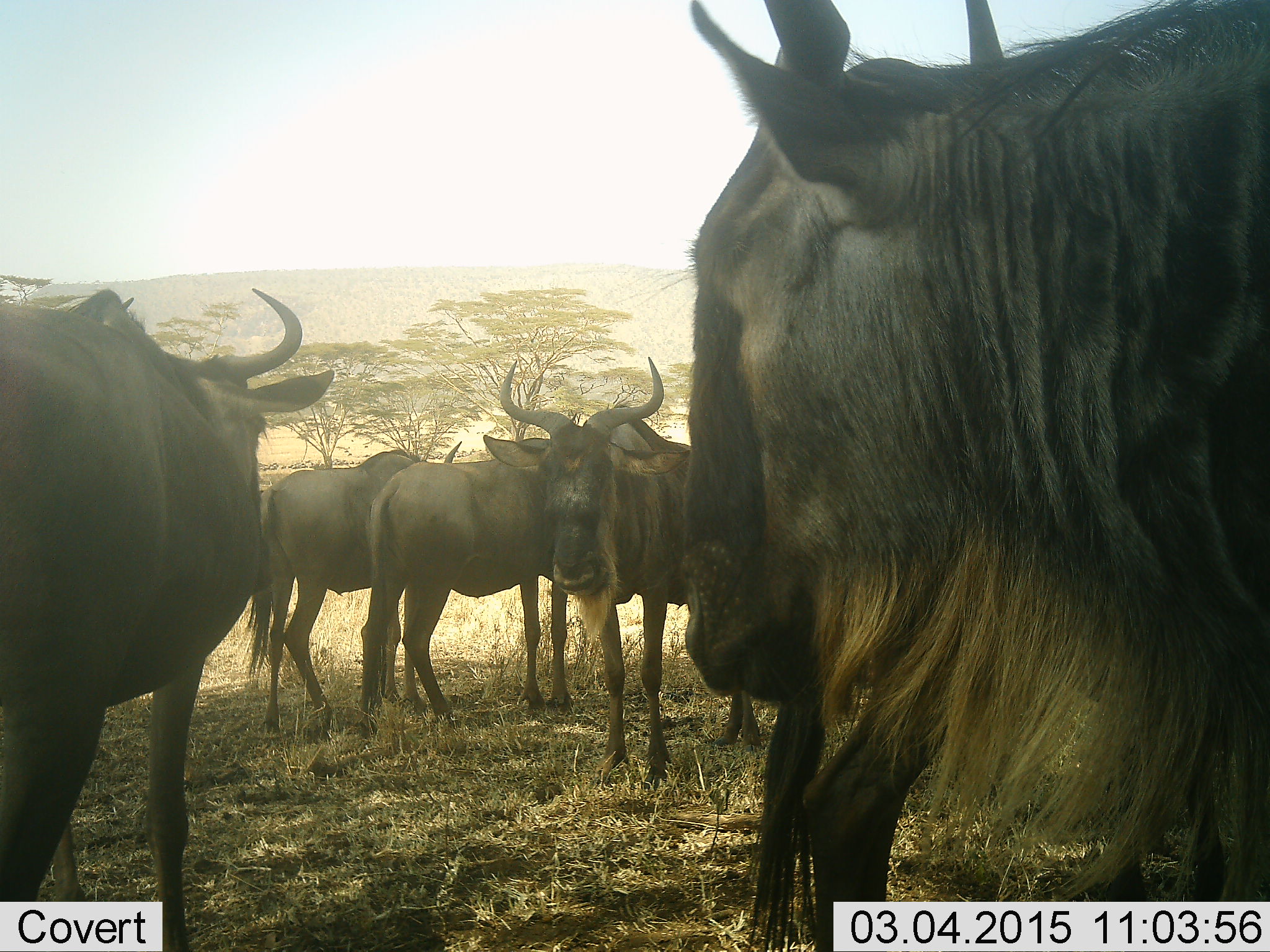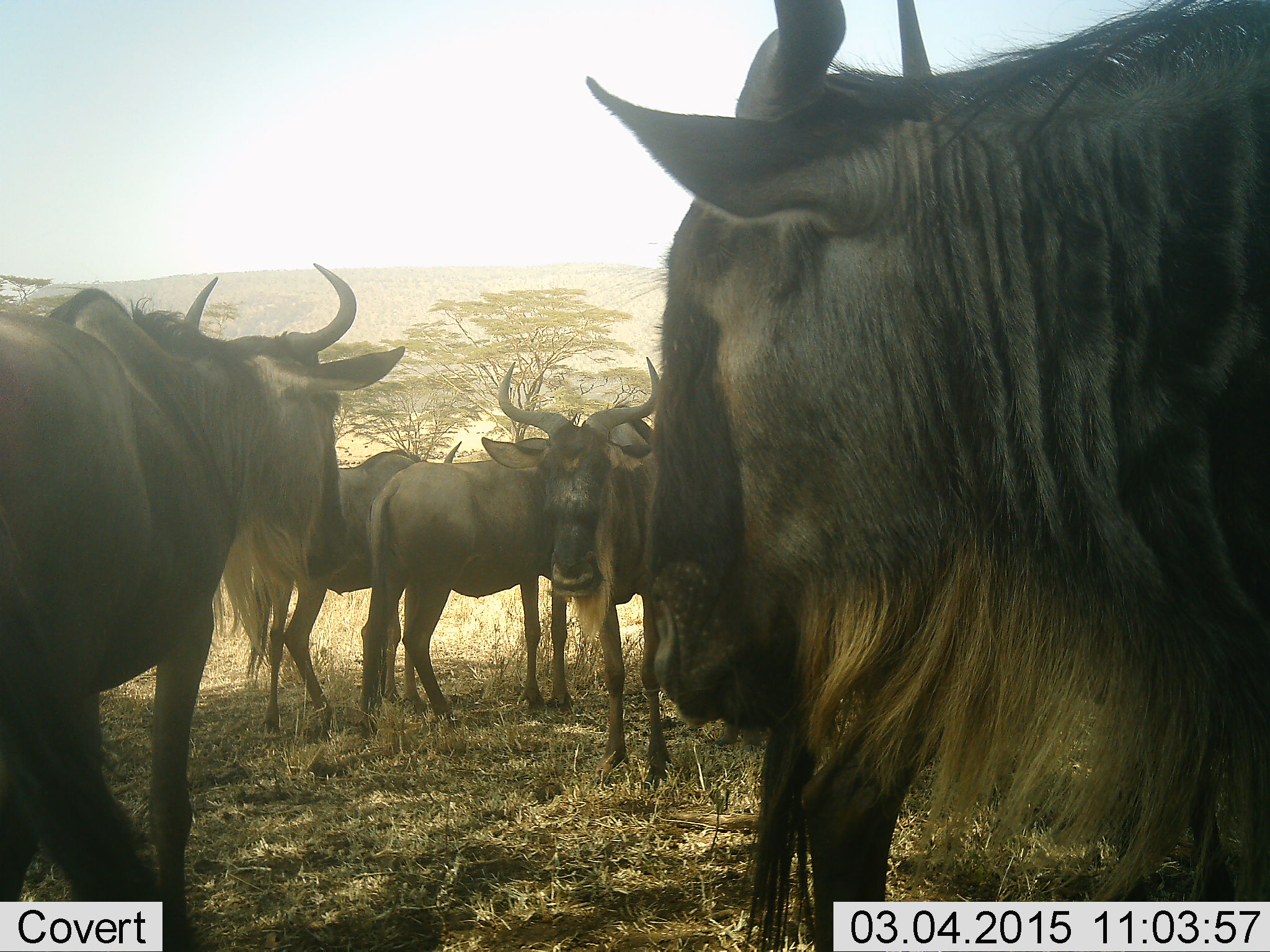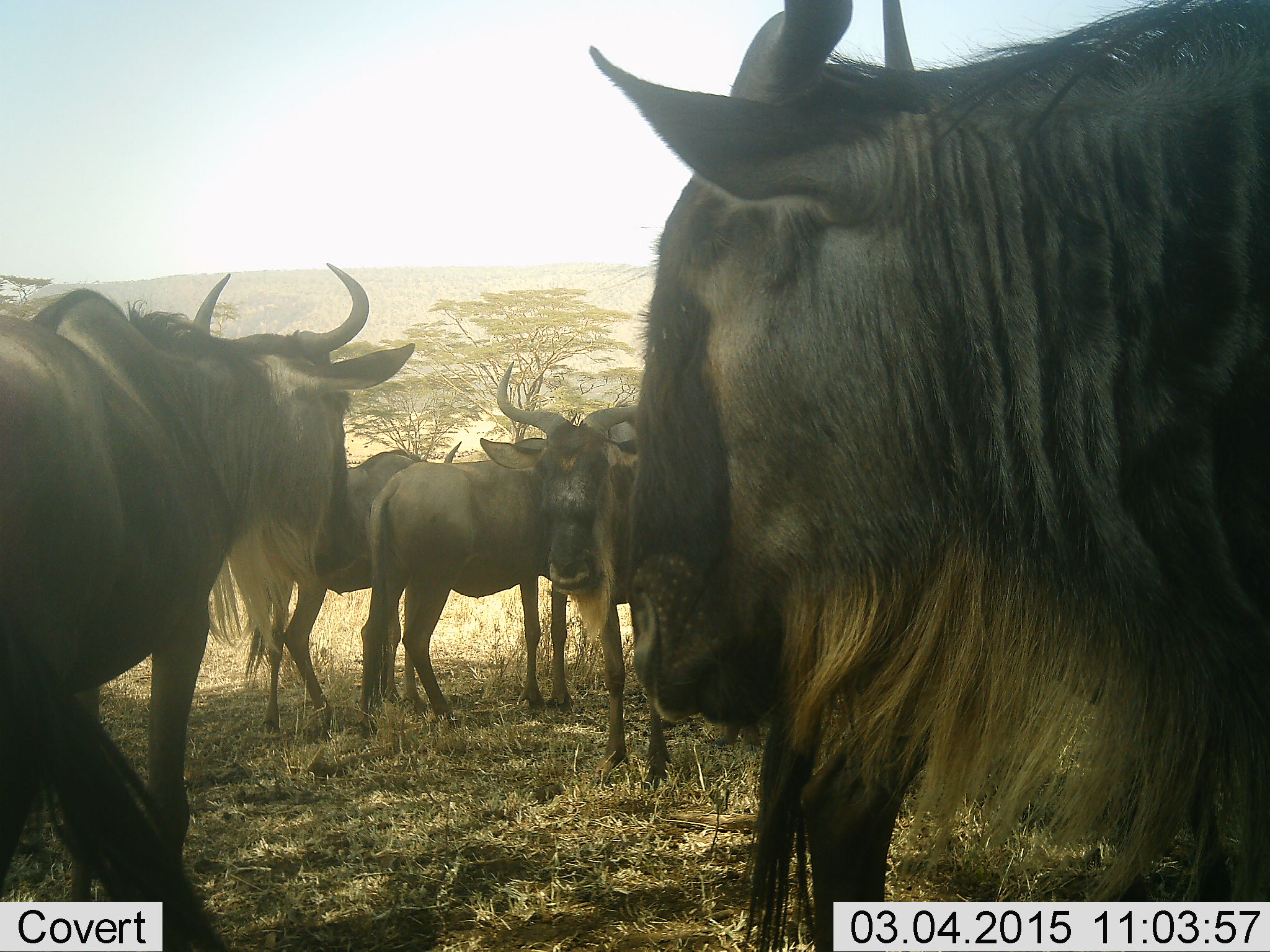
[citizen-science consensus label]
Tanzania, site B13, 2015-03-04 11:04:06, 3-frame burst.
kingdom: Animalia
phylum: Chordata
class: Mammalia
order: Artiodactyla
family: Bovidae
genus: Connochaetes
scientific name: Connochaetes taurinus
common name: blue wildebeest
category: wildebeest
Wildebeest (blue wildebeest) (Connochaetes taurinus), count 5. Behavior (volunteer vote fractions): standing 100%, resting 0%, moving 0%, interacting 0%. Young present (vote fraction): 0%. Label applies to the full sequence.